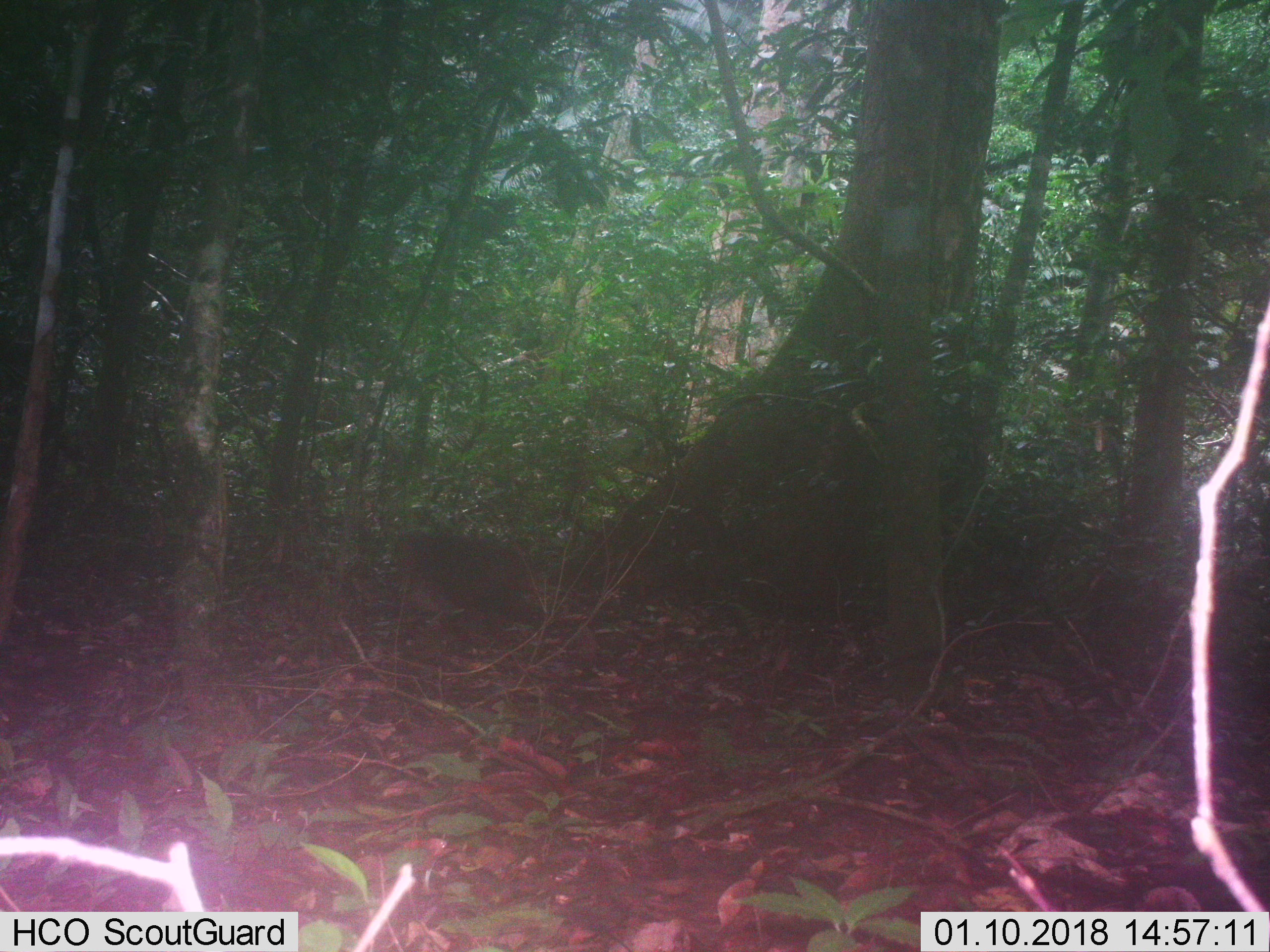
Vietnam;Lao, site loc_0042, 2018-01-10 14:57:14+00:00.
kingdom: Animalia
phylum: Chordata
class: Mammalia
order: Primates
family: Cercopithecidae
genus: Macaca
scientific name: Macaca arctoides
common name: stump-tailed macaque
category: stump tailed macaque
Stump tailed macaque (stump-tailed macaque) (Macaca arctoides). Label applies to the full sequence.